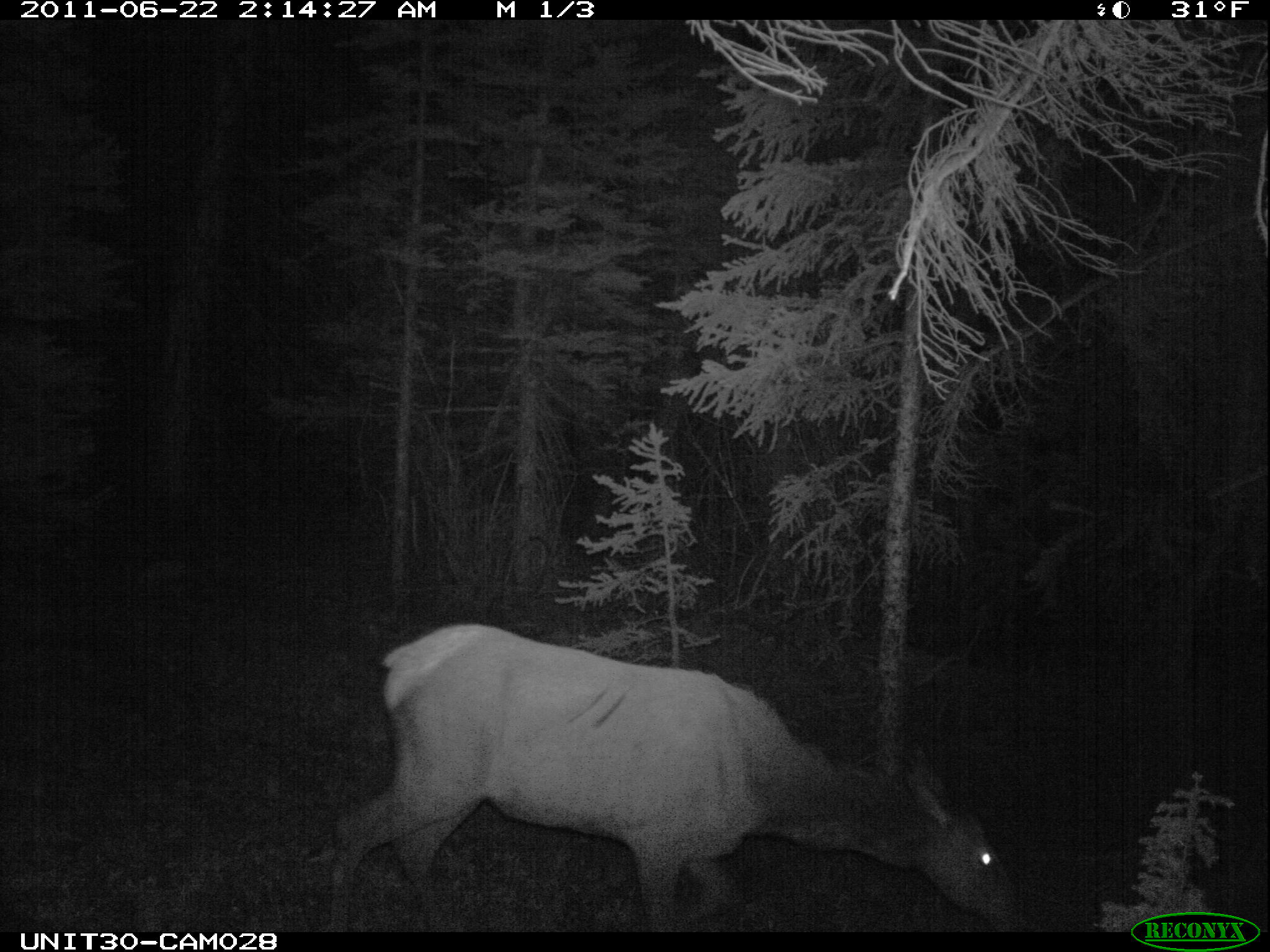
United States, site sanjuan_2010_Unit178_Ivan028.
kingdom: Animalia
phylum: Chordata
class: Mammalia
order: Artiodactyla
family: Cervidae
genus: Cervus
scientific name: Cervus elaphus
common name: red deer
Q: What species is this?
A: Cervus elaphus (red deer).